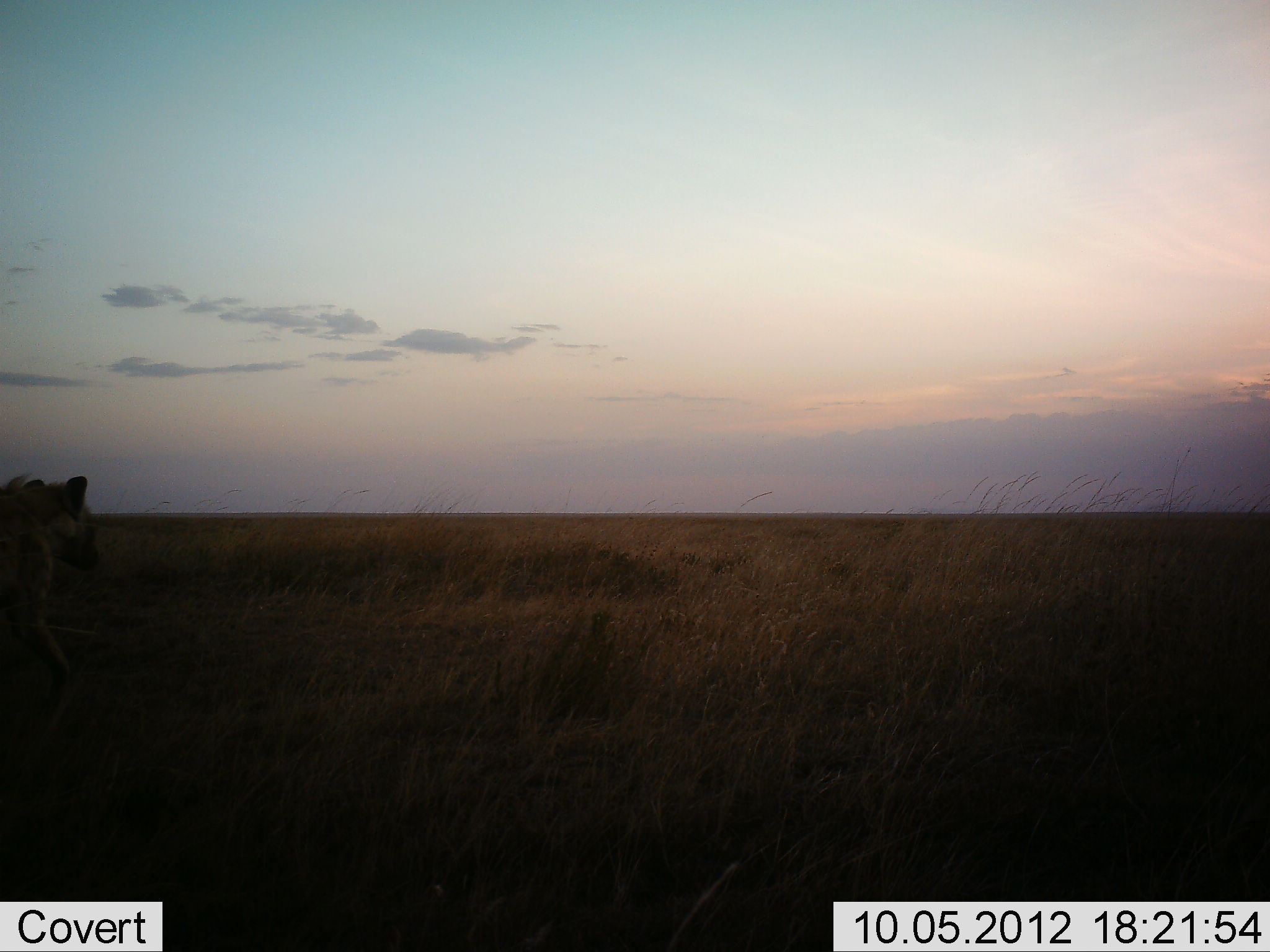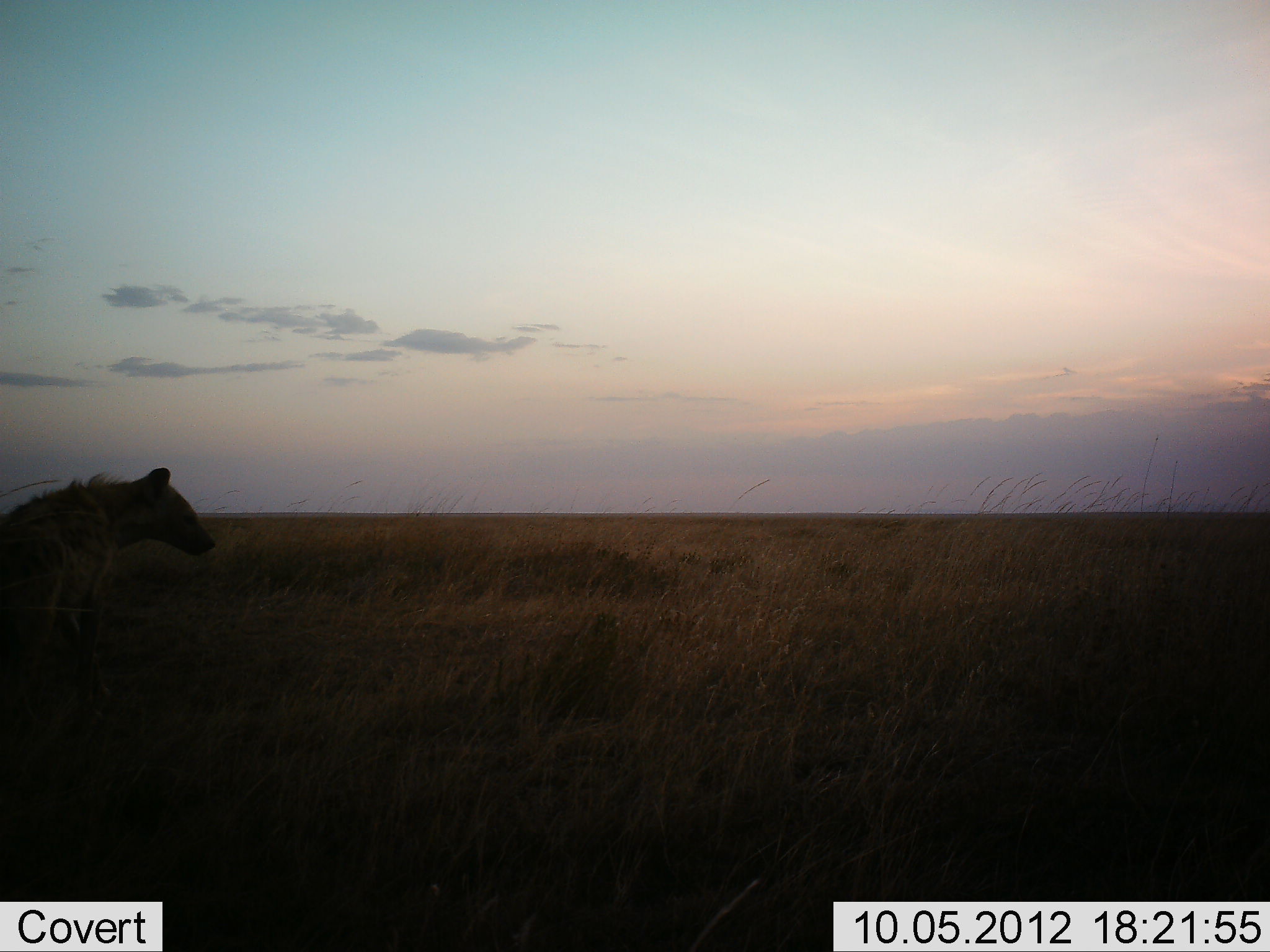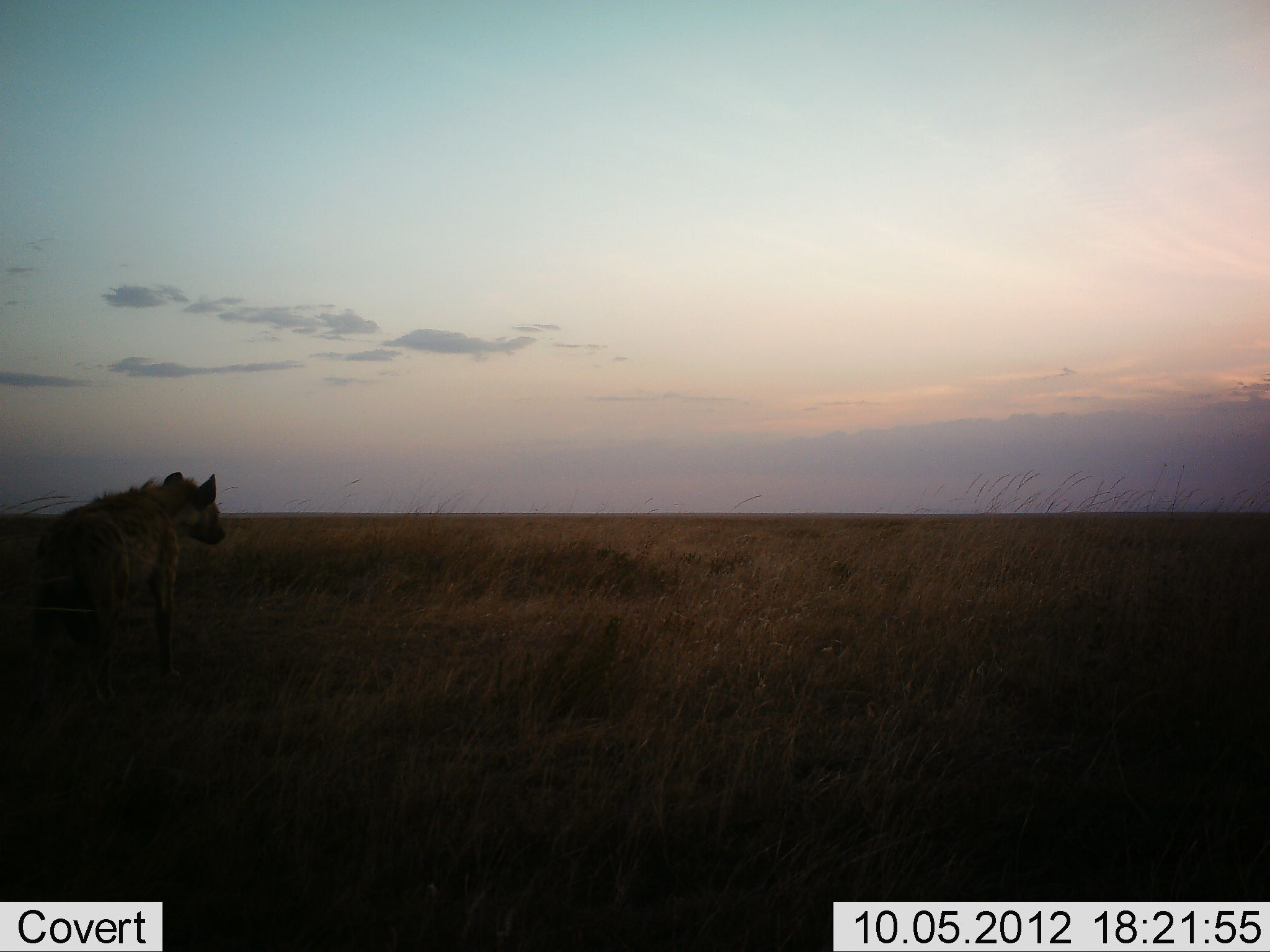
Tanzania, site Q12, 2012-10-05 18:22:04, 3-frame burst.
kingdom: Animalia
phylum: Chordata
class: Mammalia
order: Carnivora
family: Hyaenidae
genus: Crocuta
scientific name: Crocuta crocuta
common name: spotted hyena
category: hyenaspotted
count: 1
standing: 0%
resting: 20%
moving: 80%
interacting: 0%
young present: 0%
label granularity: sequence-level